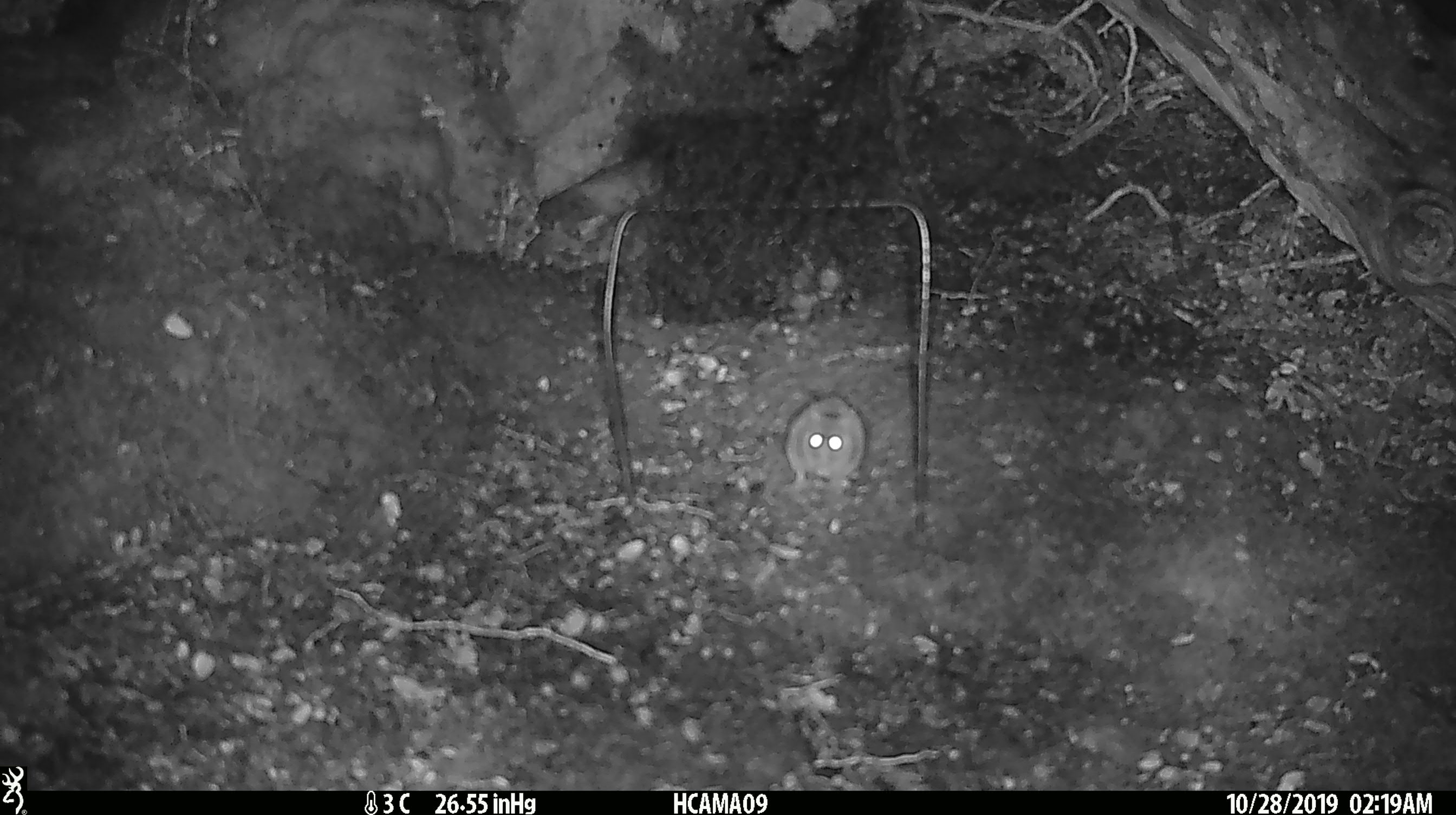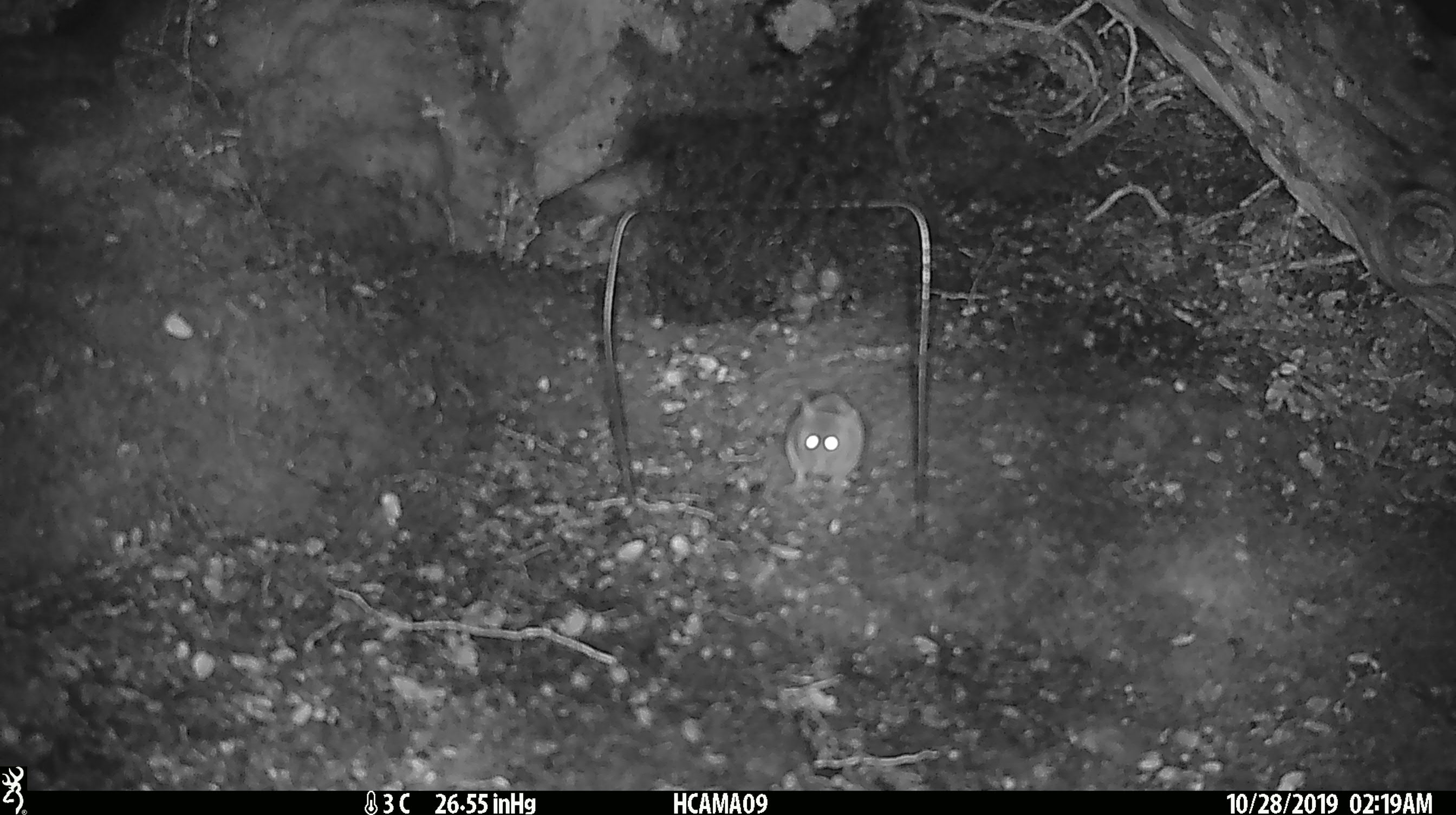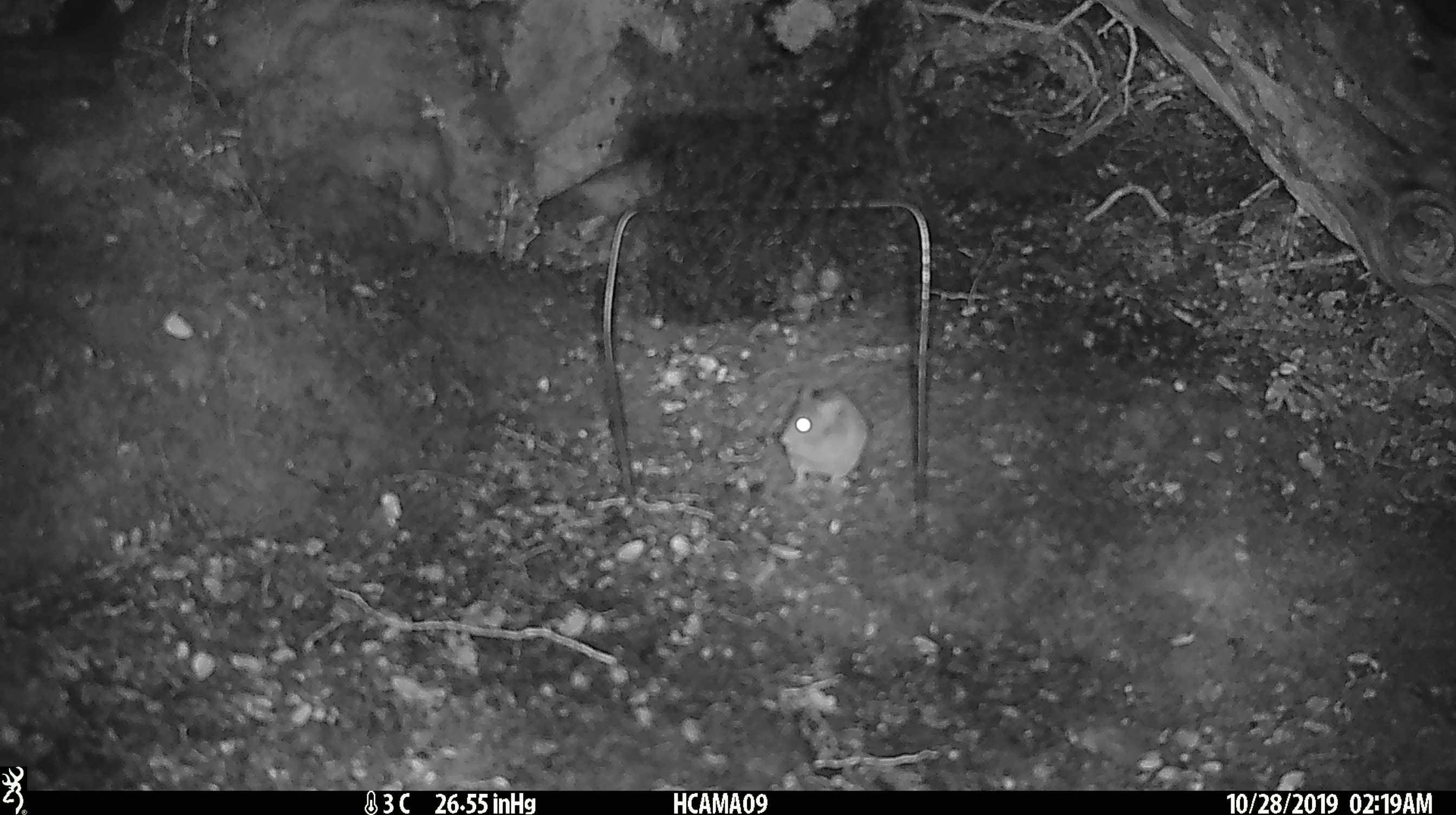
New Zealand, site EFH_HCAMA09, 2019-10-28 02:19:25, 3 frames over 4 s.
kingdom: Animalia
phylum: Chordata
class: Mammalia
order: Rodentia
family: Muridae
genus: Mus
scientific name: Mus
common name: mouse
Mouse (Mus).